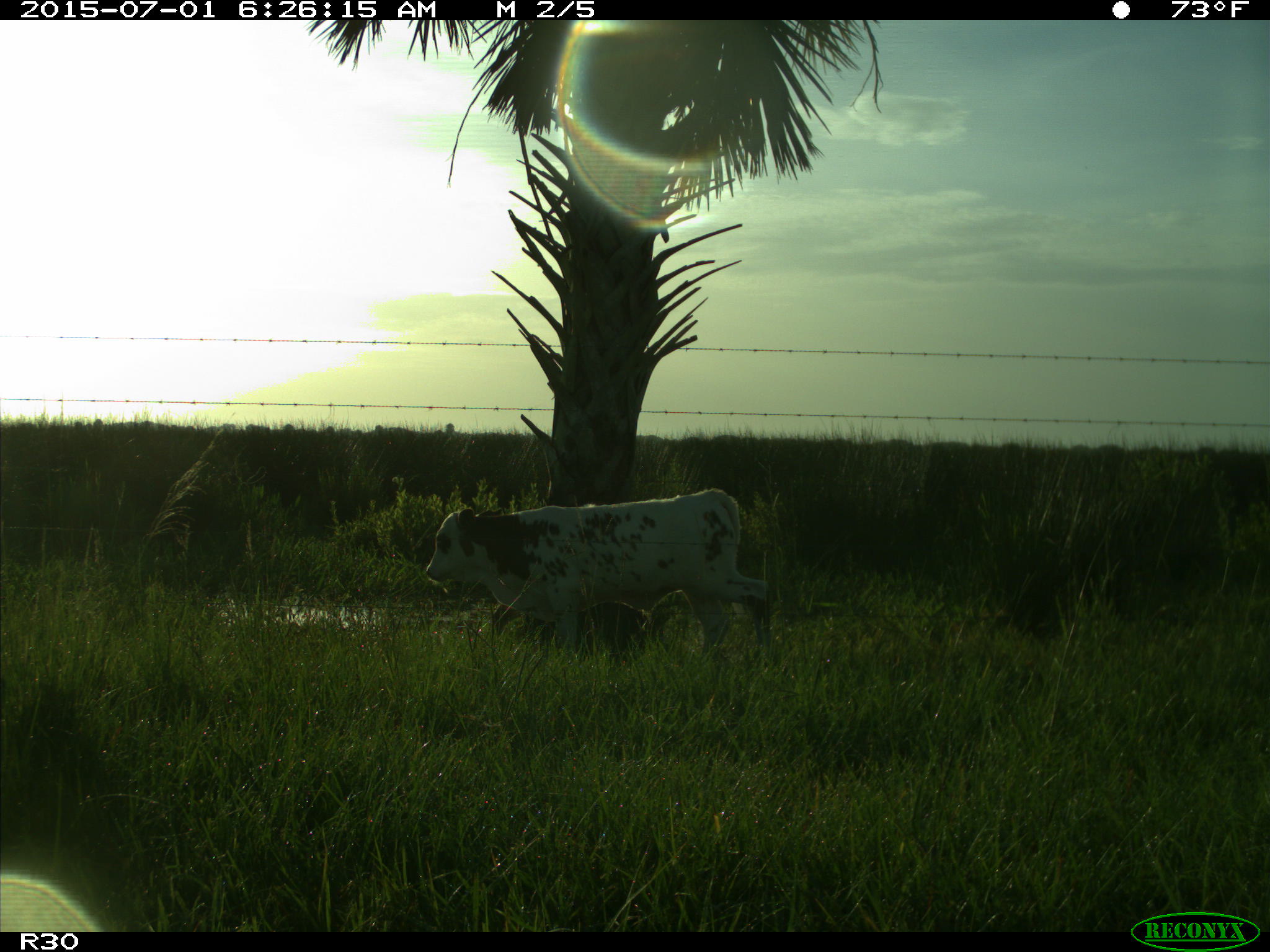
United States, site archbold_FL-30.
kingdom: Animalia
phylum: Chordata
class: Mammalia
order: Artiodactyla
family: Bovidae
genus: Bos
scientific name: Bos taurus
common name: domestic cow